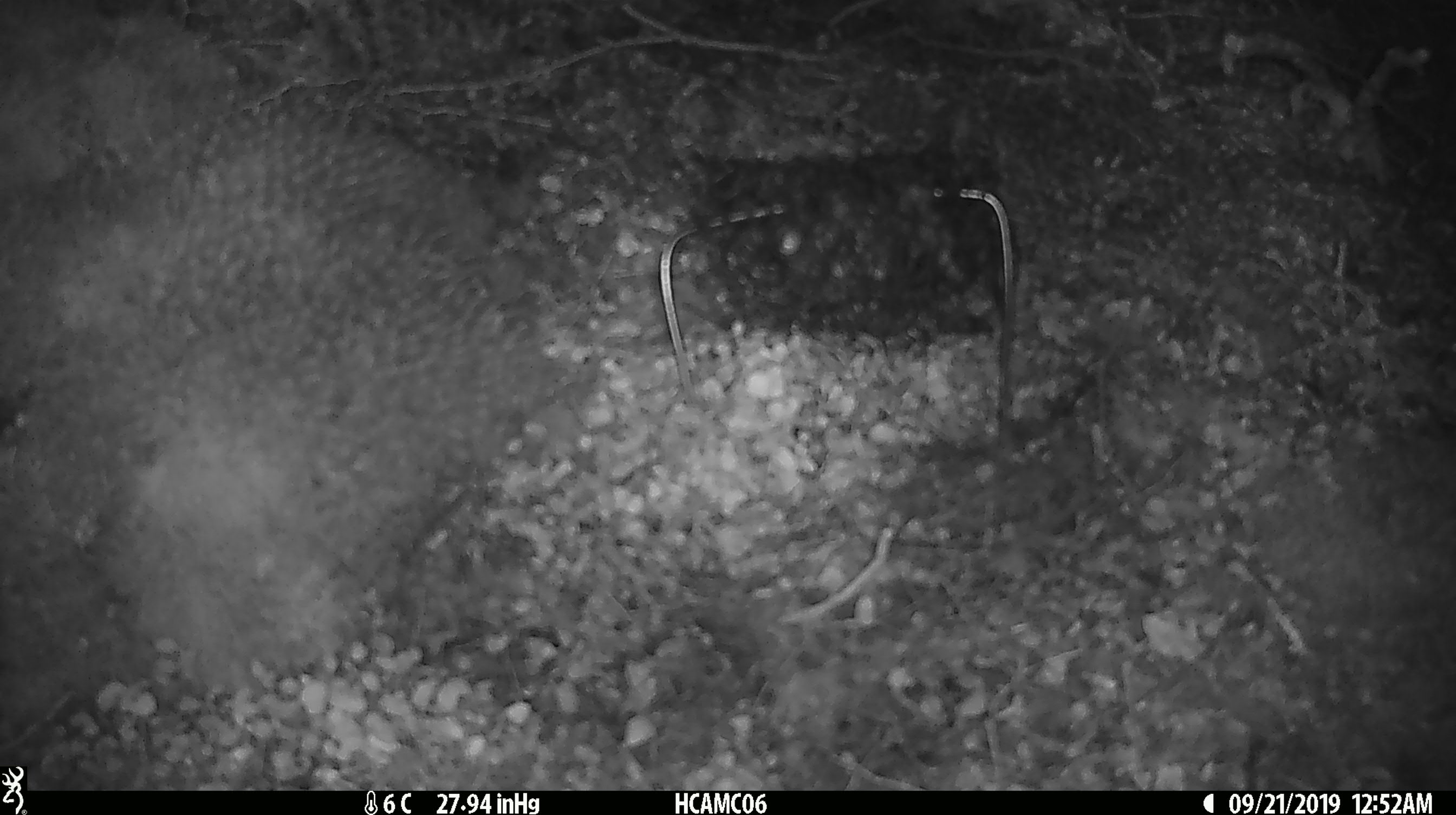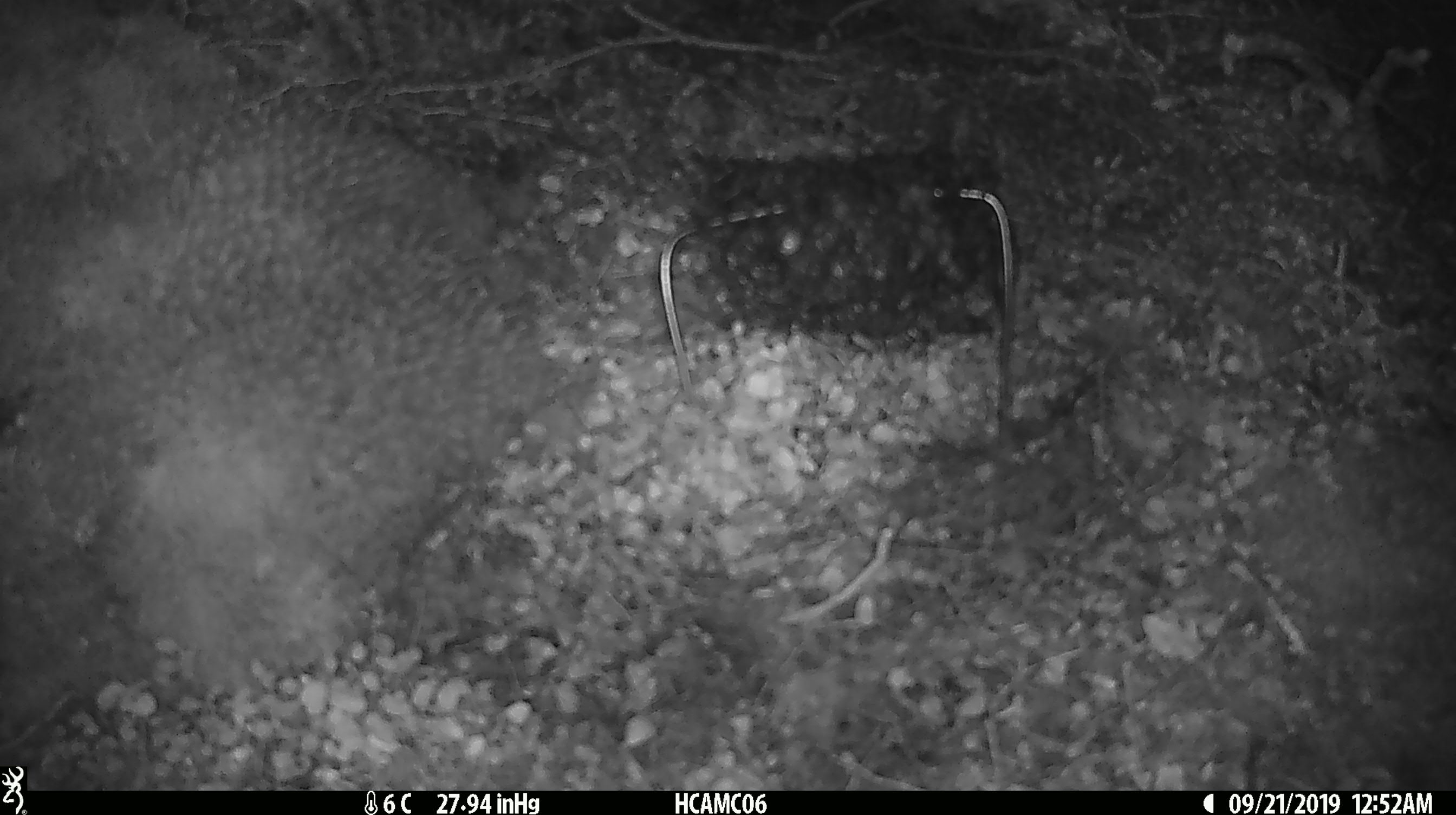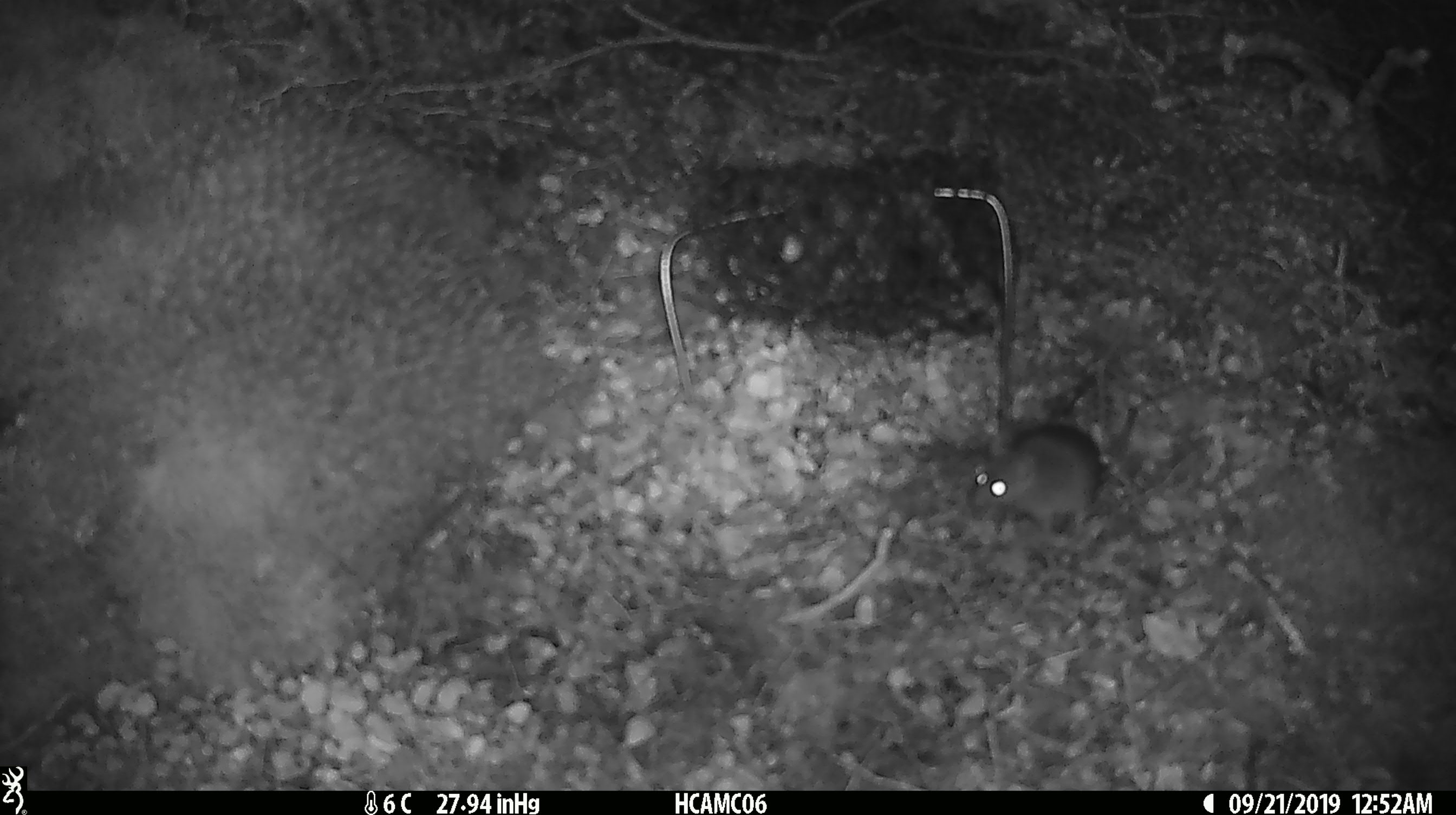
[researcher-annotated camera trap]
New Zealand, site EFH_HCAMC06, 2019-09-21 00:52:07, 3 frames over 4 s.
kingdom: Animalia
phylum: Chordata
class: Mammalia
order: Rodentia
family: Muridae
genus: Mus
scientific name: Mus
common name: mouse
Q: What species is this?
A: Mouse (Mus).